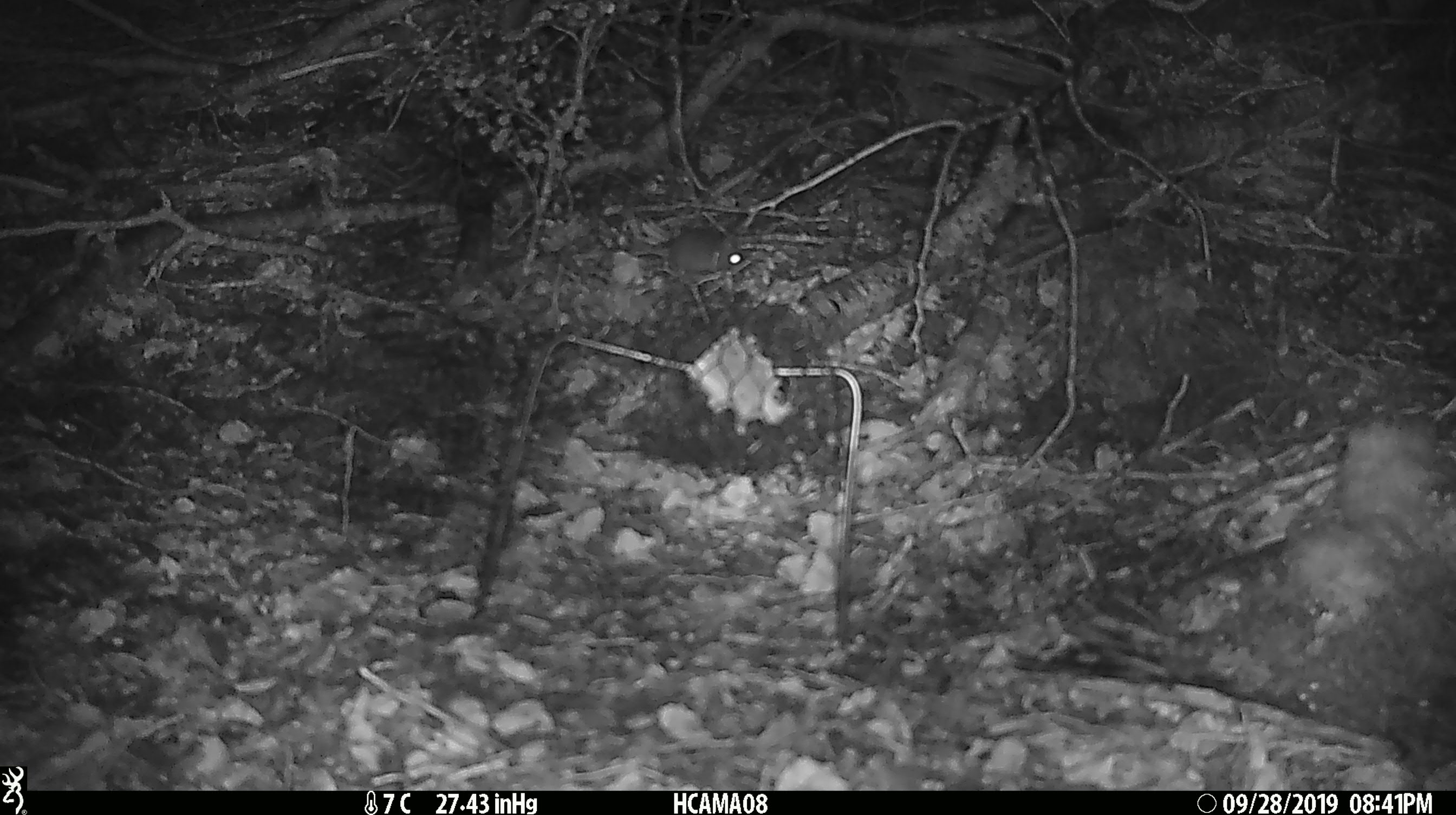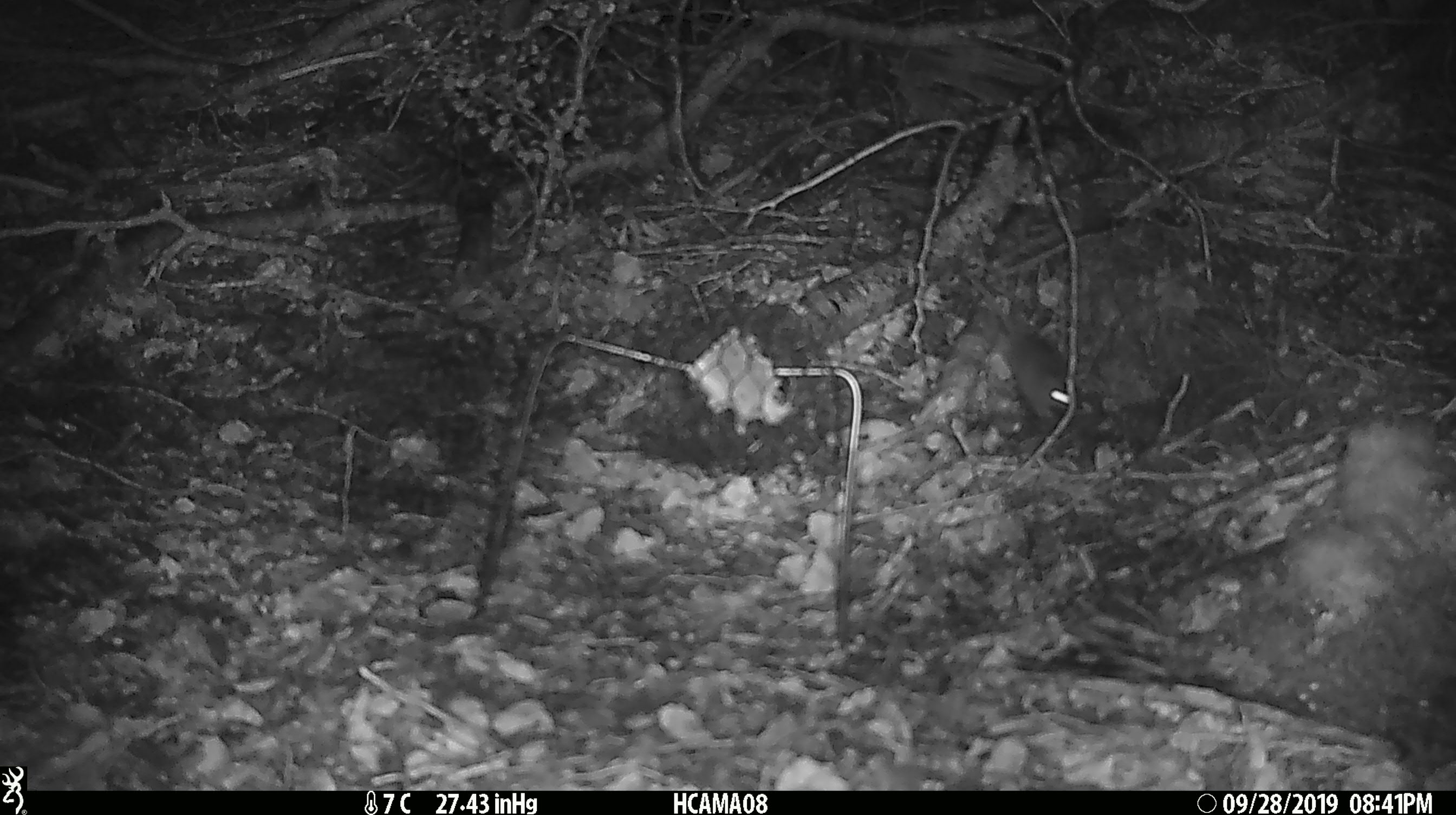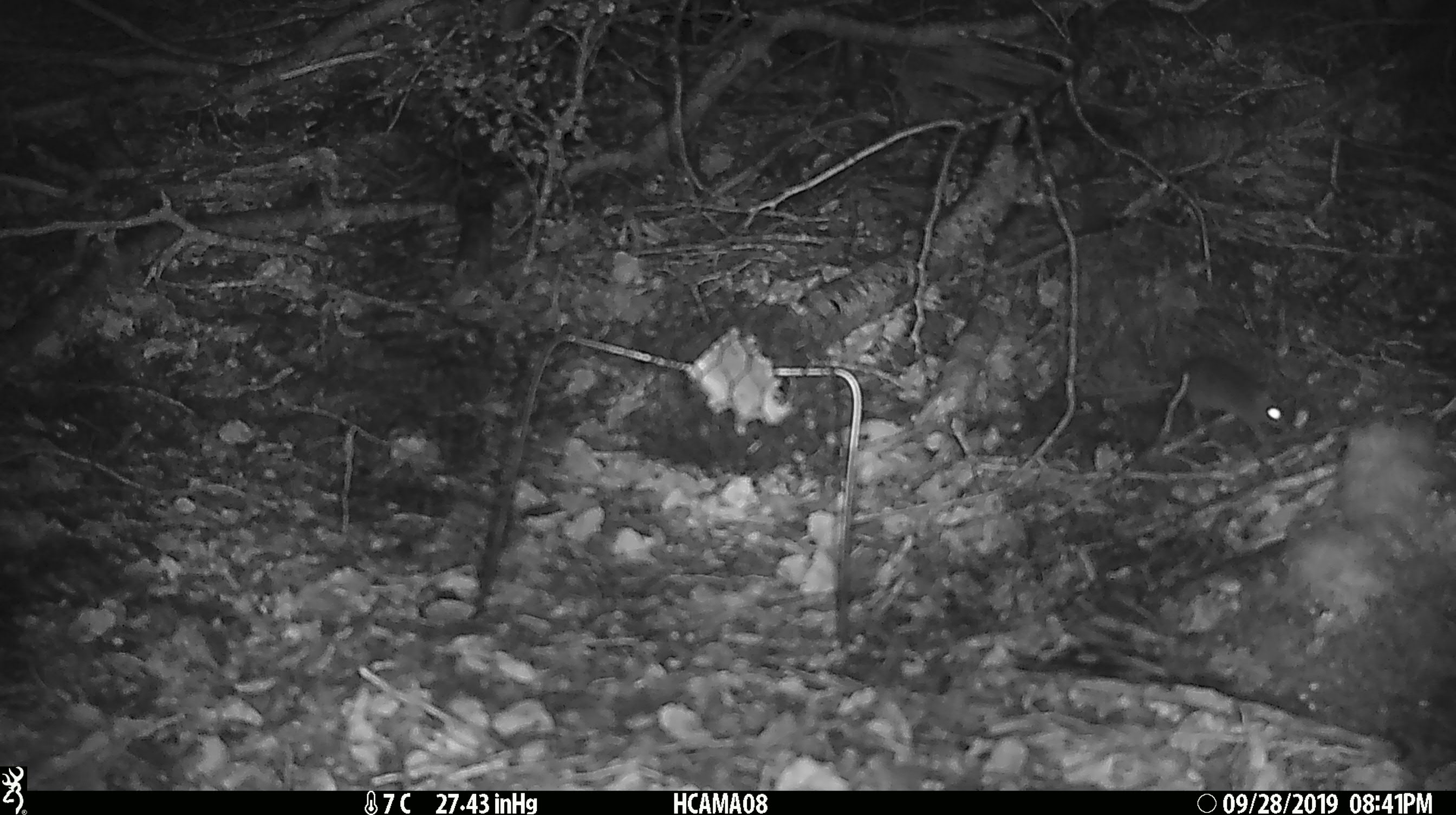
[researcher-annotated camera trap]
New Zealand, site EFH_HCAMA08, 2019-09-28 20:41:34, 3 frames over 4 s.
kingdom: Animalia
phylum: Chordata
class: Mammalia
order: Rodentia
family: Muridae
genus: Mus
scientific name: Mus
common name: mouse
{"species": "mouse (Mus)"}